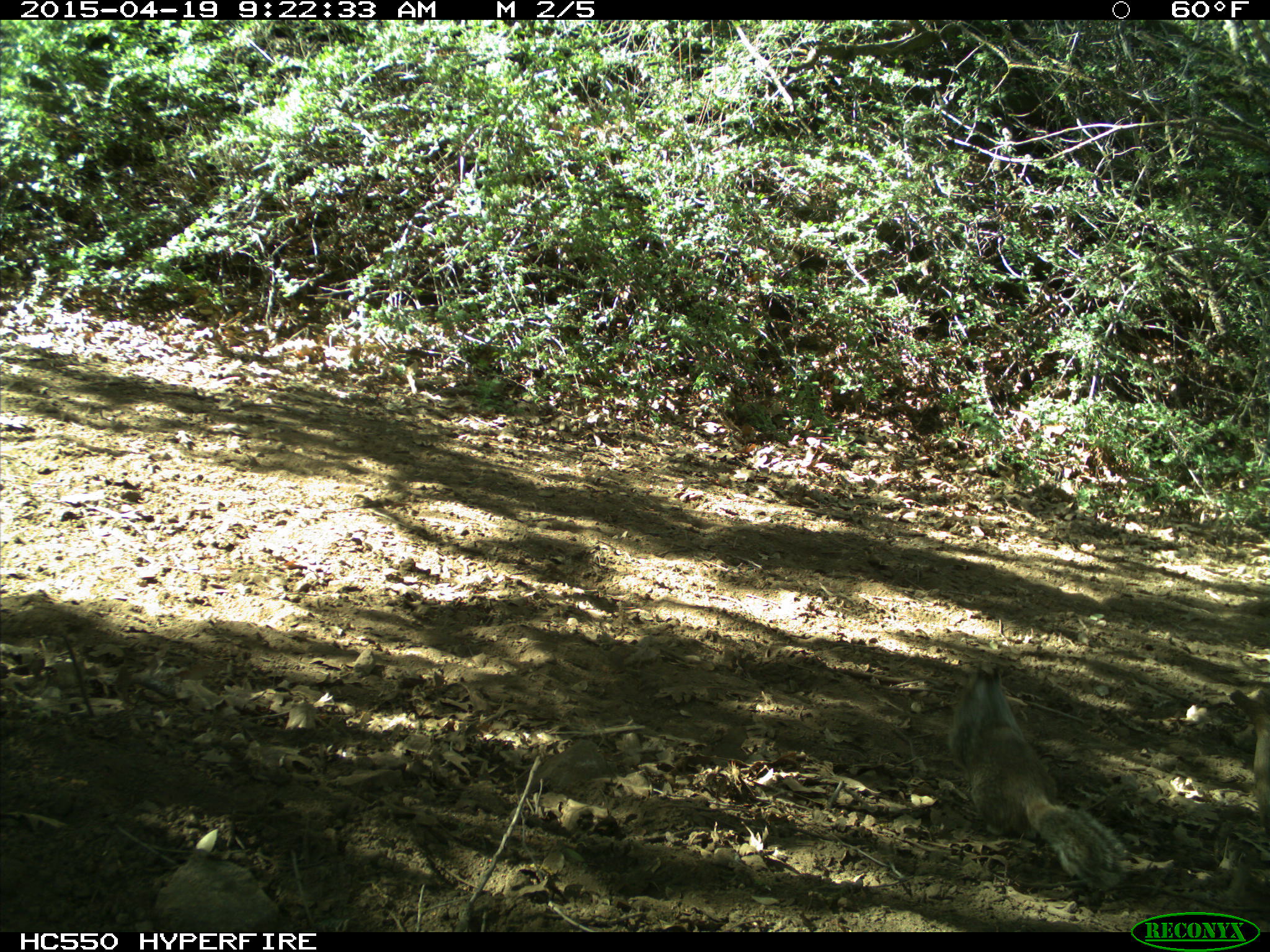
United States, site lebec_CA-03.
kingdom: Animalia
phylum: Chordata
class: Mammalia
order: Rodentia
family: Sciuridae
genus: Otospermophilus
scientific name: Otospermophilus beecheyi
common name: california ground squirrel